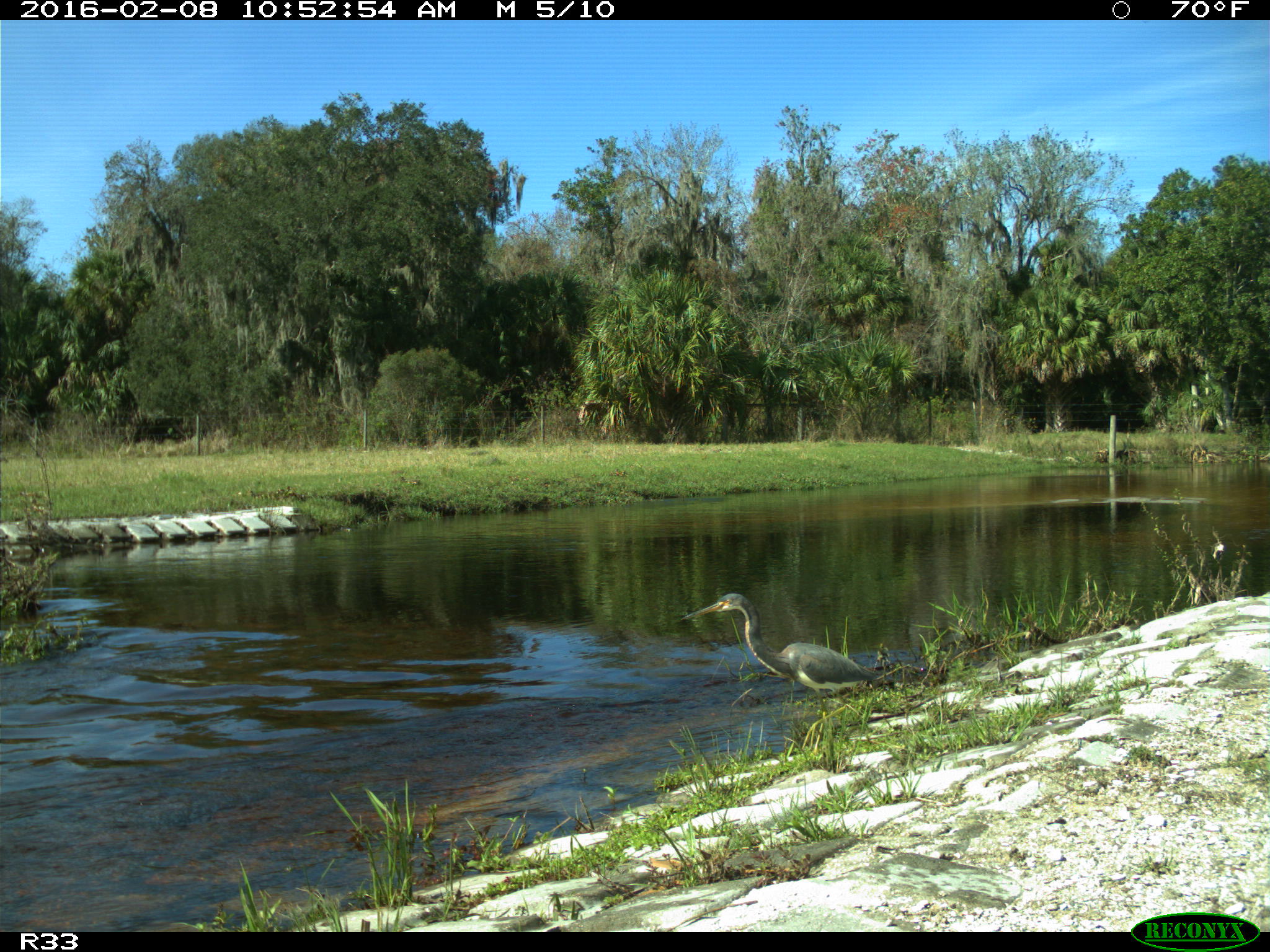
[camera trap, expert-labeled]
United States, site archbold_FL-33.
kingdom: Animalia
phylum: Chordata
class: Aves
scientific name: Aves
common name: birds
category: unidentified bird